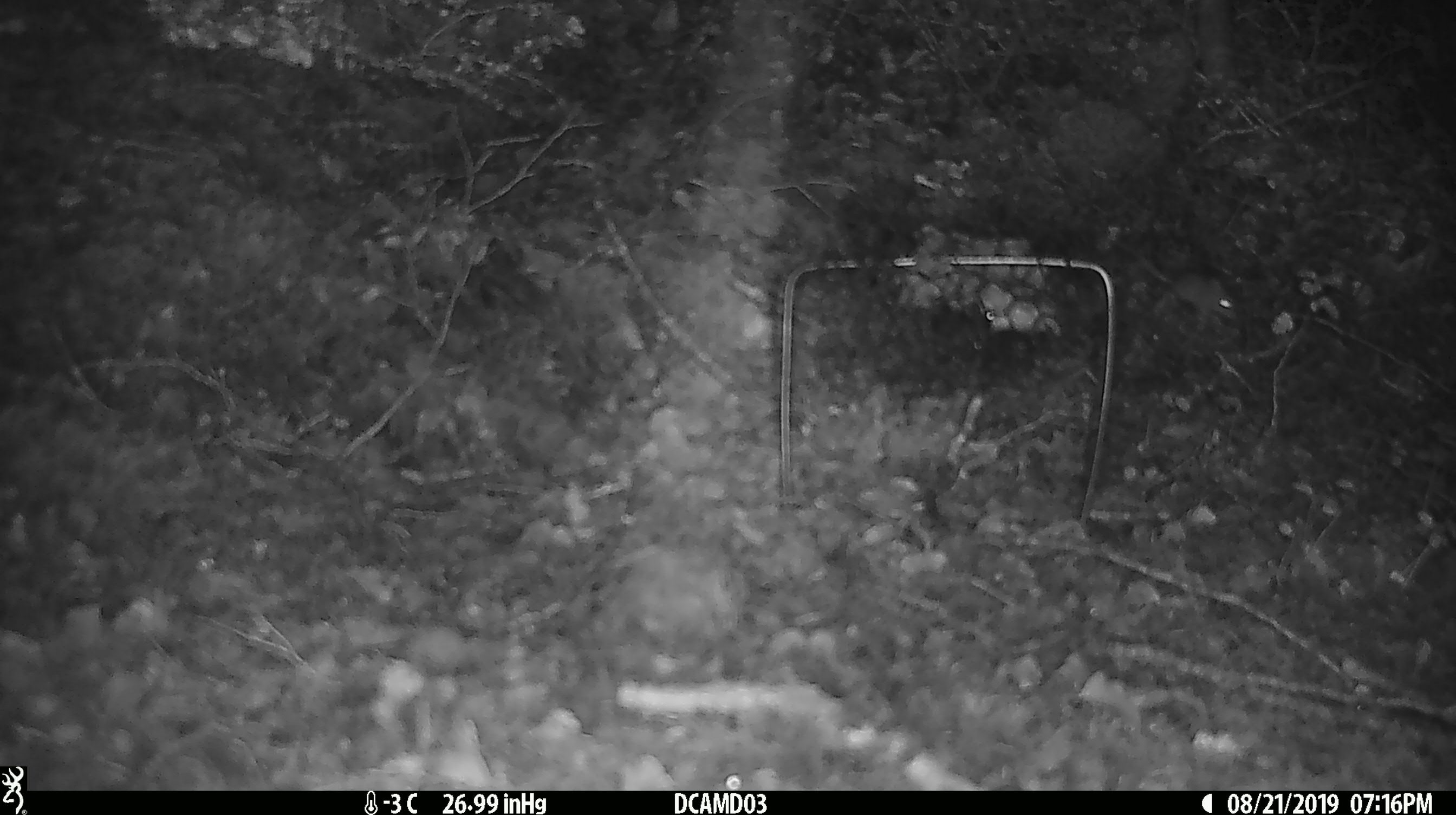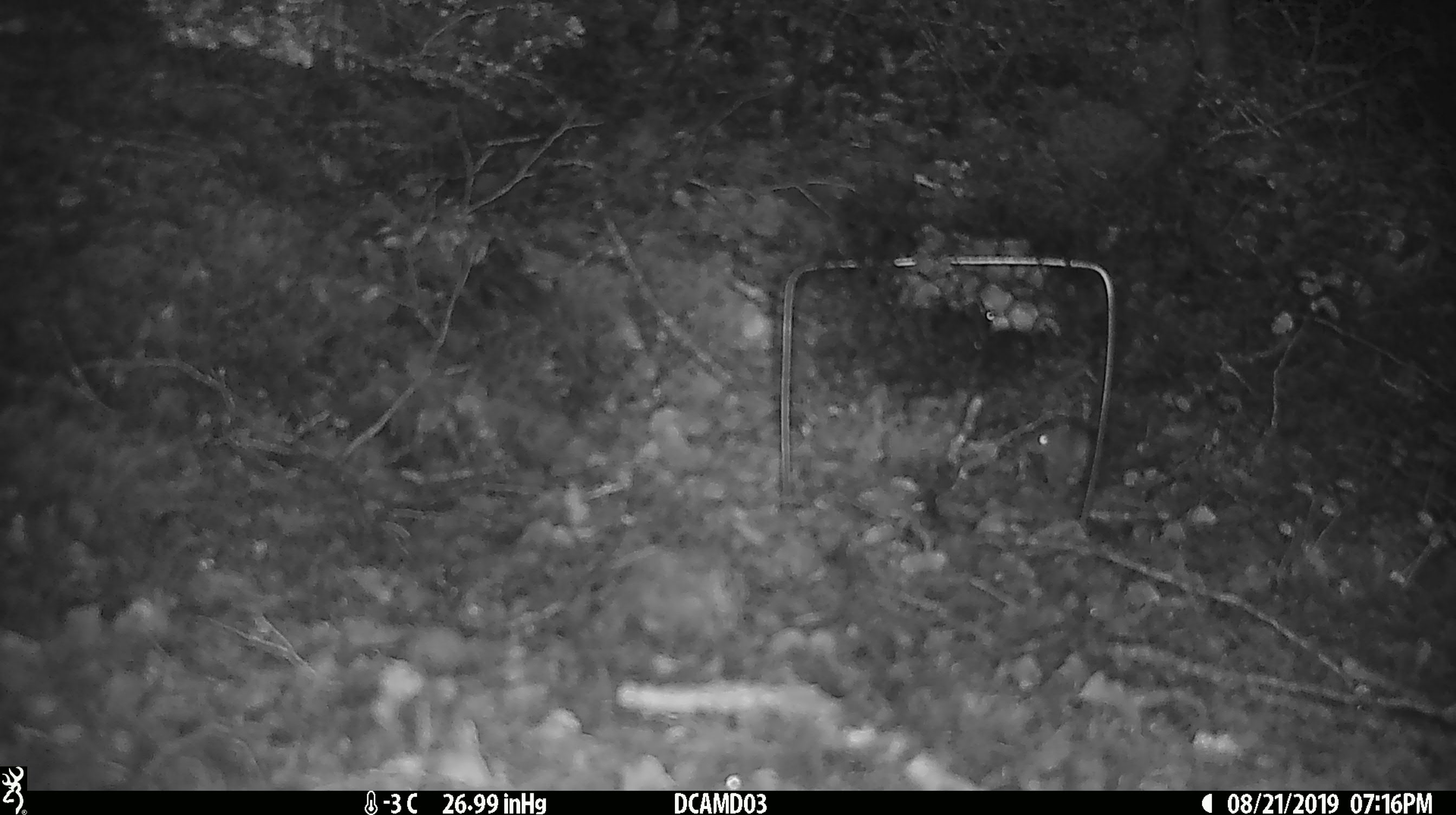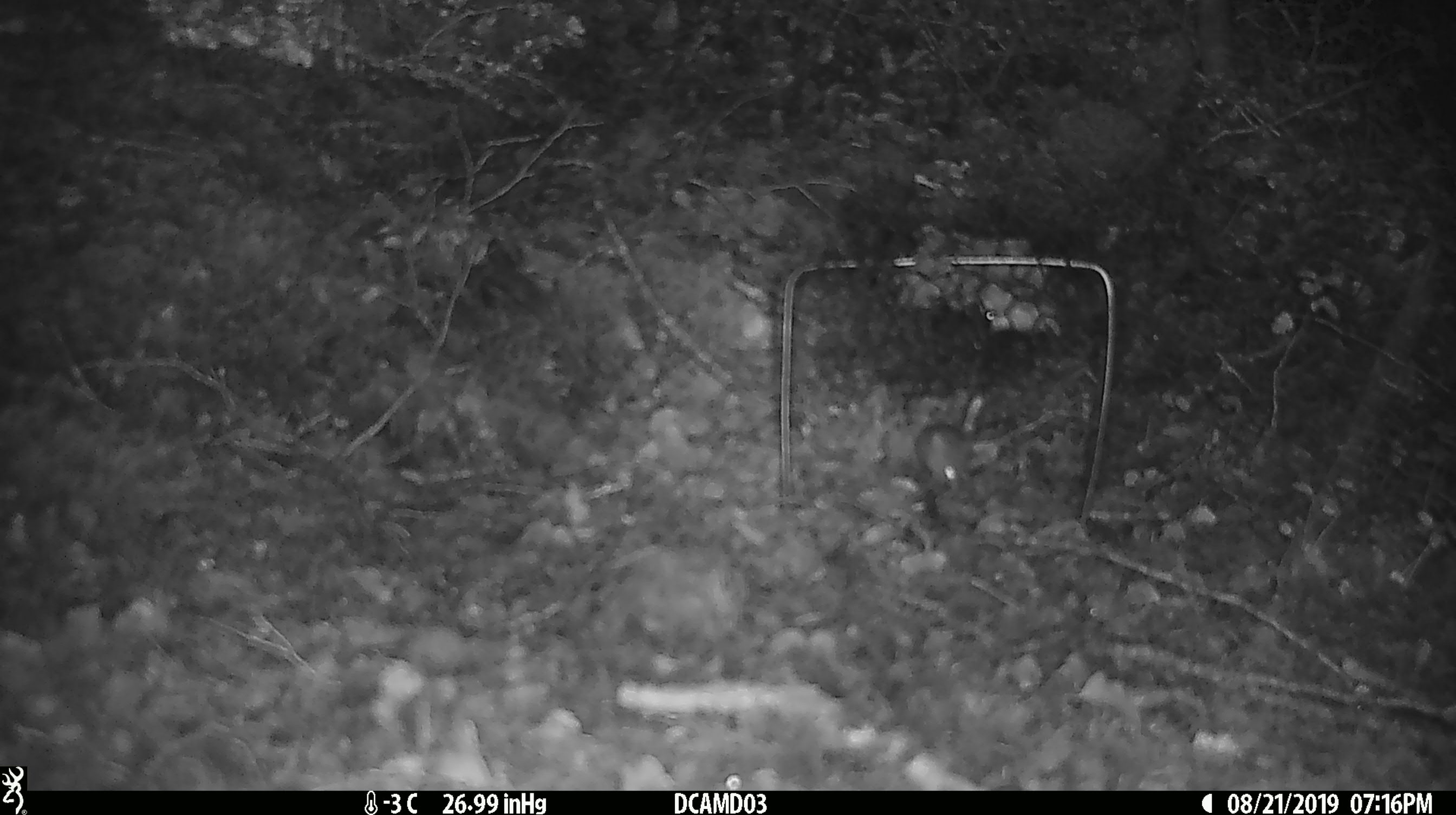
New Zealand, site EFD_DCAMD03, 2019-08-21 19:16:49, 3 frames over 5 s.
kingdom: Animalia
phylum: Chordata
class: Mammalia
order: Rodentia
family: Muridae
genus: Mus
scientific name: Mus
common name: mouse